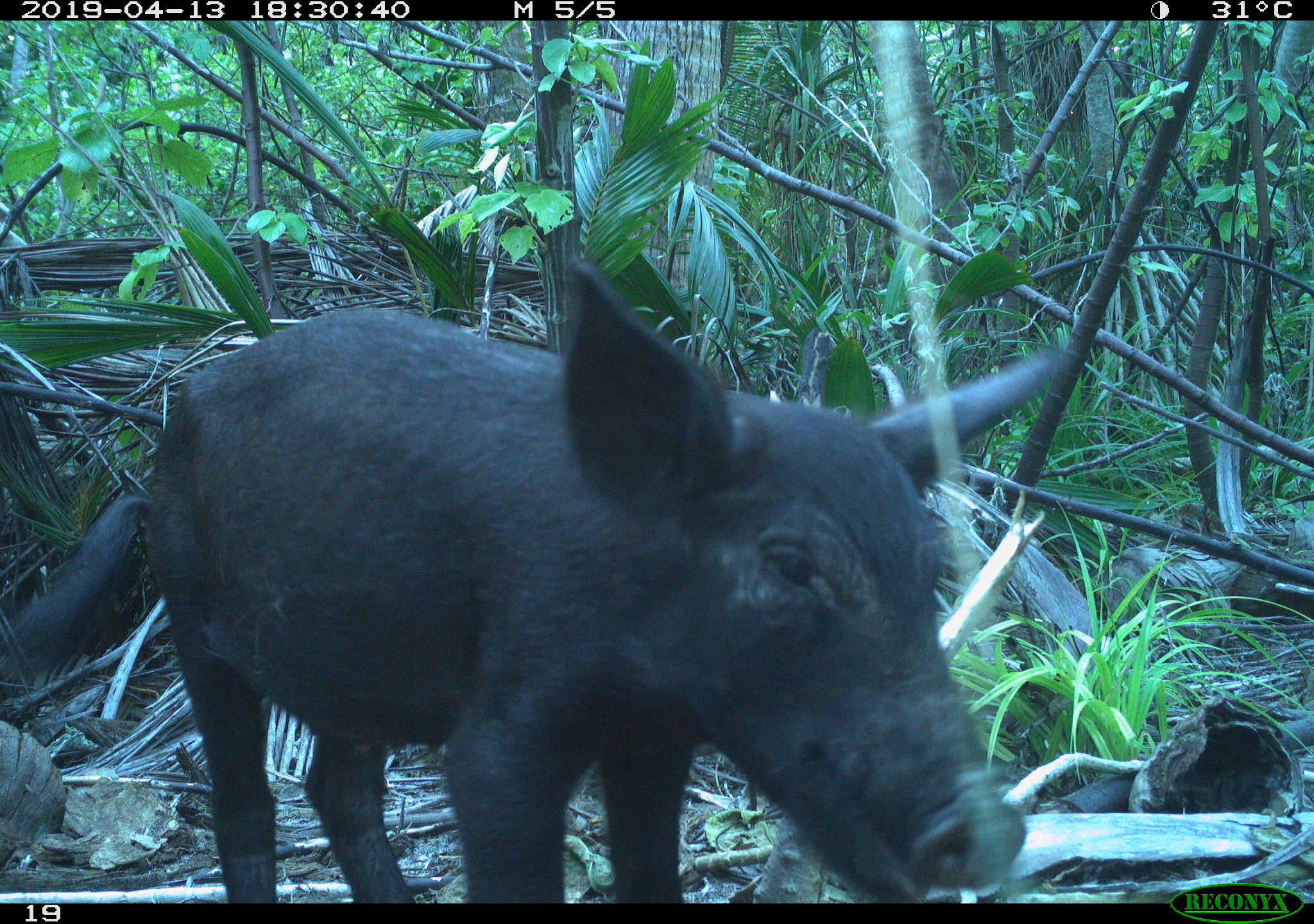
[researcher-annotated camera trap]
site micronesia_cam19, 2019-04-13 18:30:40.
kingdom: Animalia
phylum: Chordata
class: Mammalia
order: Artiodactyla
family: Suidae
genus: Sus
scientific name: Sus scrofa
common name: pig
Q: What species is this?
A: Pig (Sus scrofa).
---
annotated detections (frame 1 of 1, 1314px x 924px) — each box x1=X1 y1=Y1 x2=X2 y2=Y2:
pig: x1=142 y1=246 x2=1069 y2=901